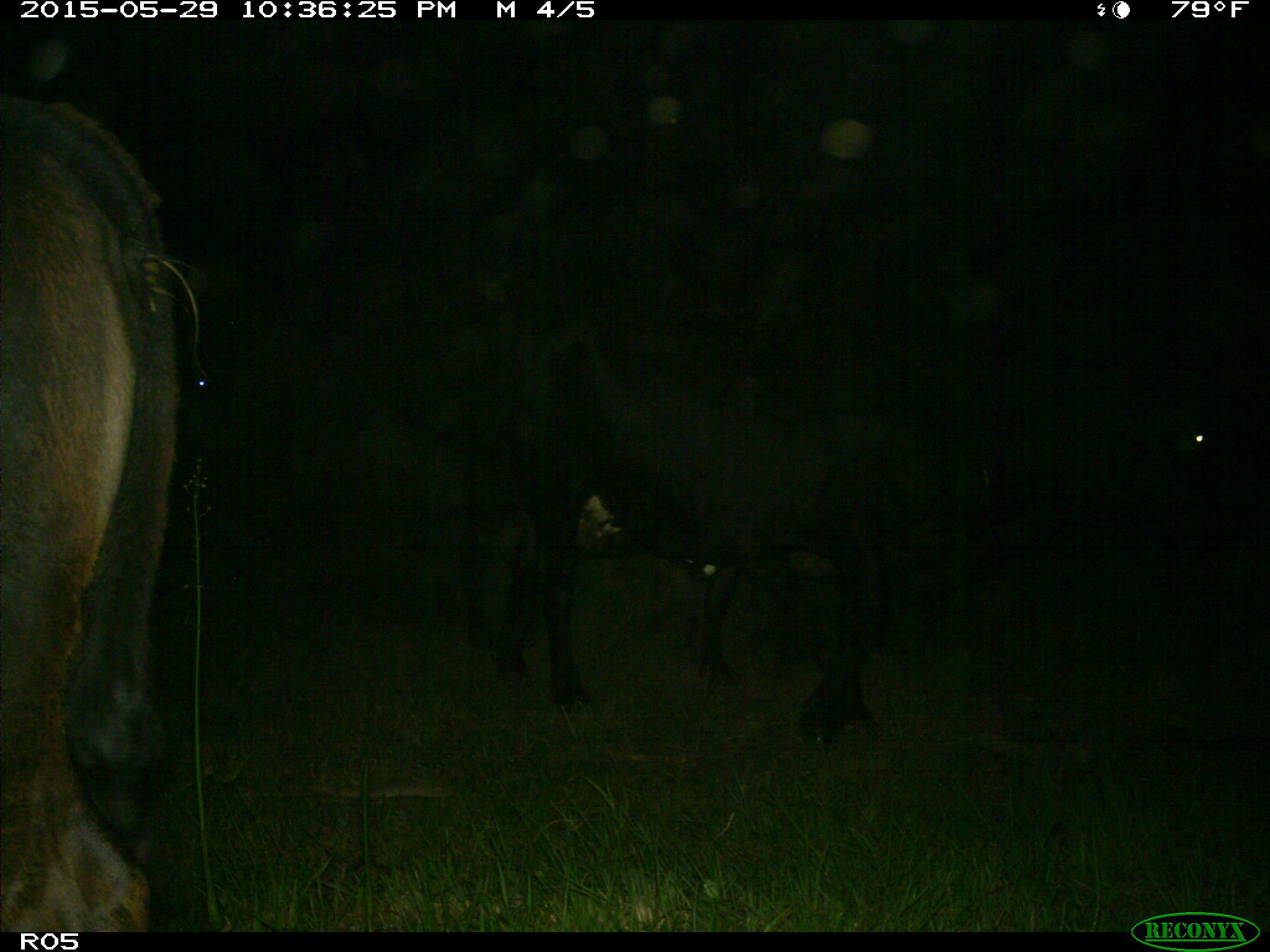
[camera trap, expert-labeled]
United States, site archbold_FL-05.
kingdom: Animalia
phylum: Chordata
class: Mammalia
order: Artiodactyla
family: Bovidae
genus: Bos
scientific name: Bos taurus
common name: domestic cow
Bos taurus (domestic cow).